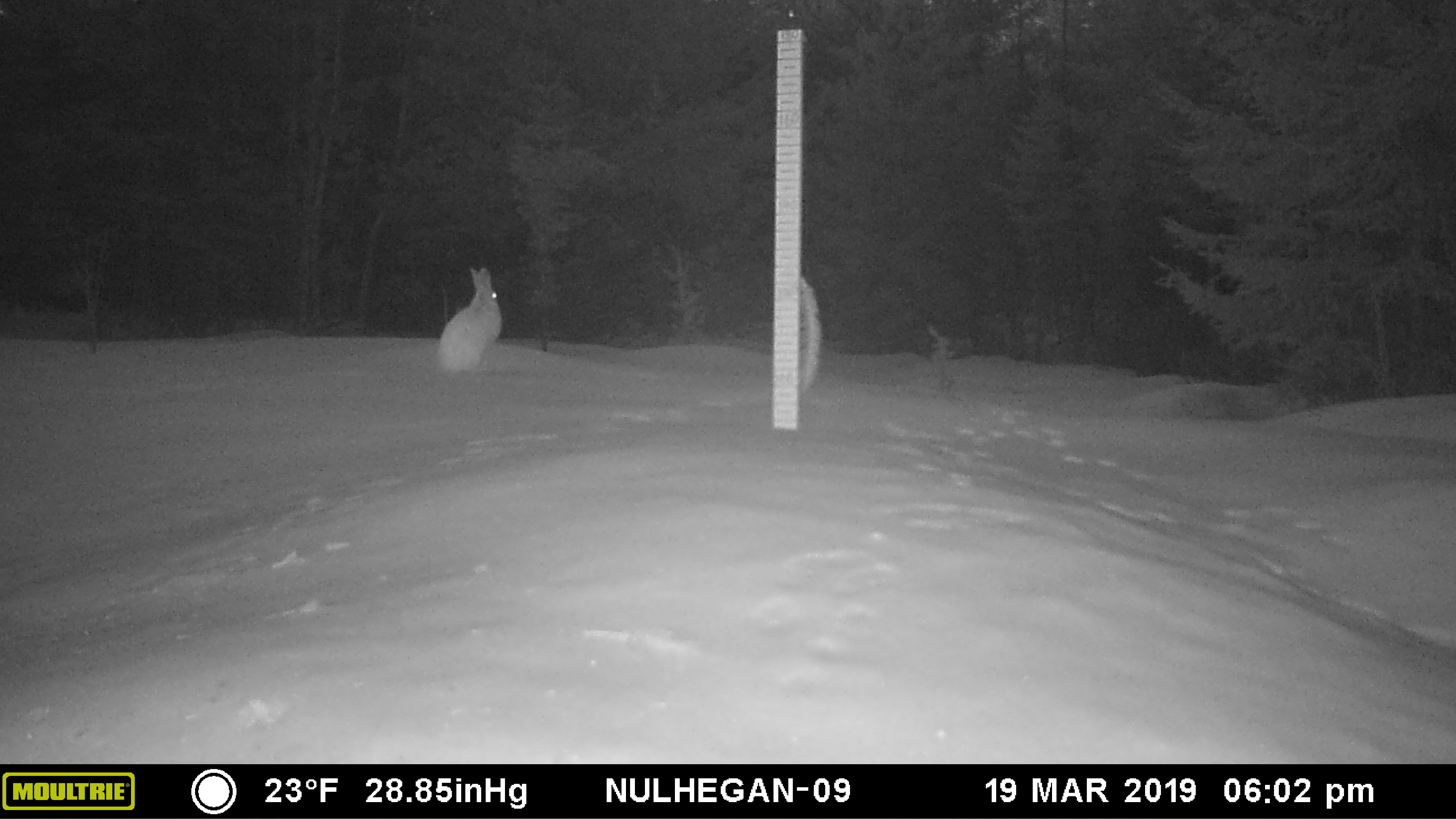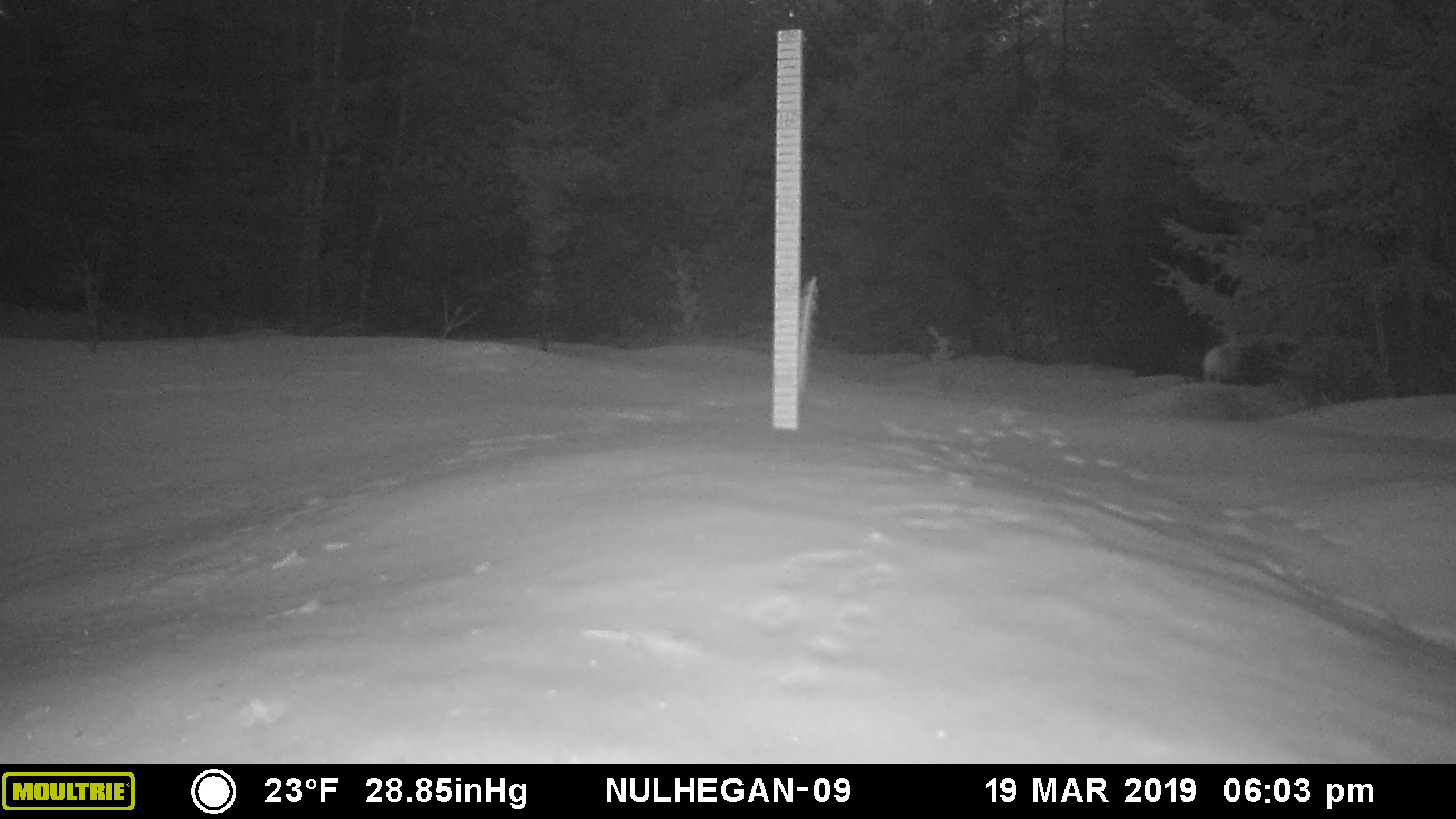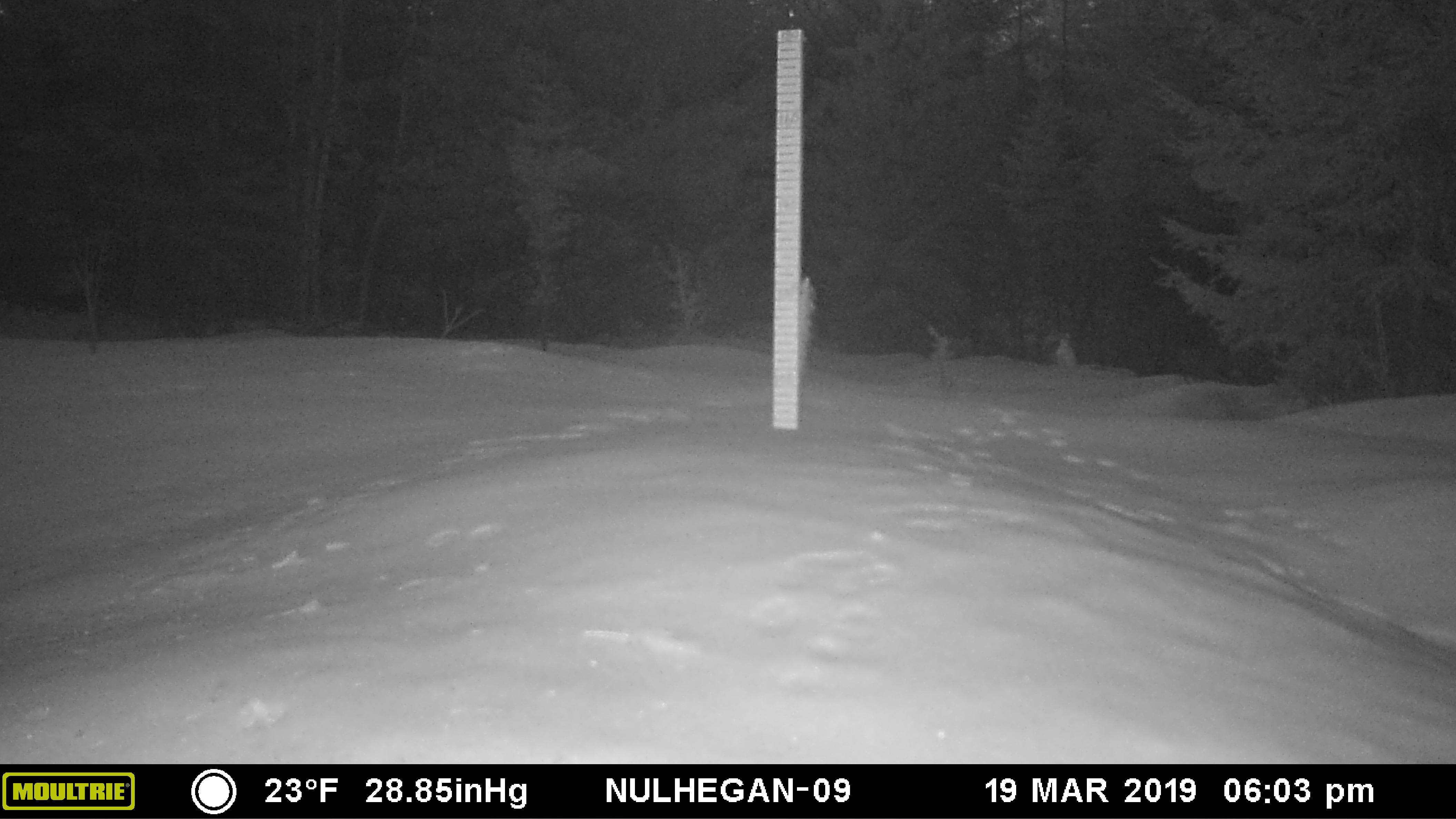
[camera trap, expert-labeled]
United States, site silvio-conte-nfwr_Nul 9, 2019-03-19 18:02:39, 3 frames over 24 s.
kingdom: Animalia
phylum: Chordata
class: Mammalia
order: Lagomorpha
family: Leporidae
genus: Lepus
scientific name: Lepus americanus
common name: snowshoe hare